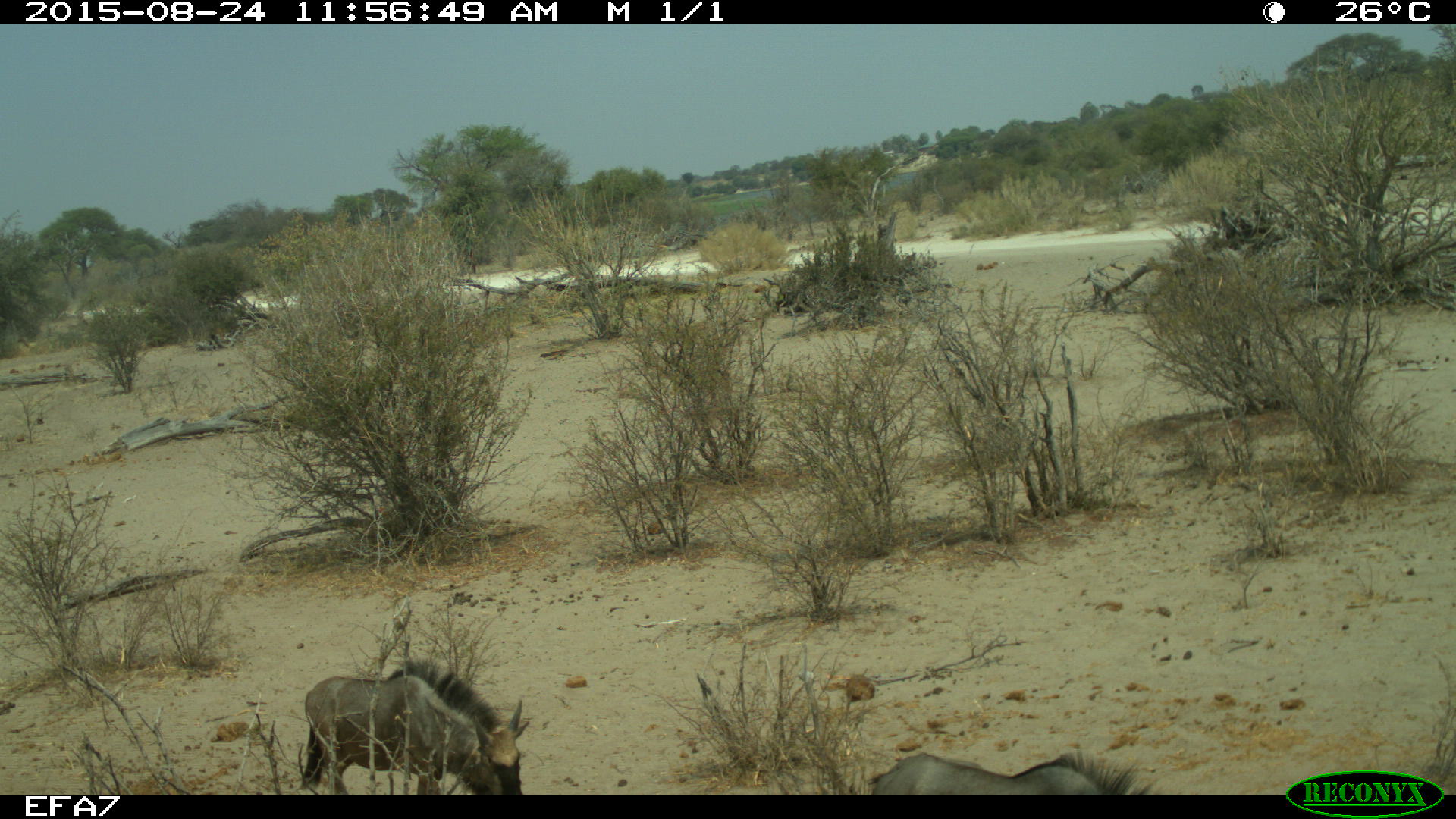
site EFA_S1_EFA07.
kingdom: Animalia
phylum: Chordata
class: Mammalia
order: Artiodactyla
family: Bovidae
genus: Connochaetes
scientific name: Connochaetes taurinus taurinus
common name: blue wildebeest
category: wildebeestblue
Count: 2.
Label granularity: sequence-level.